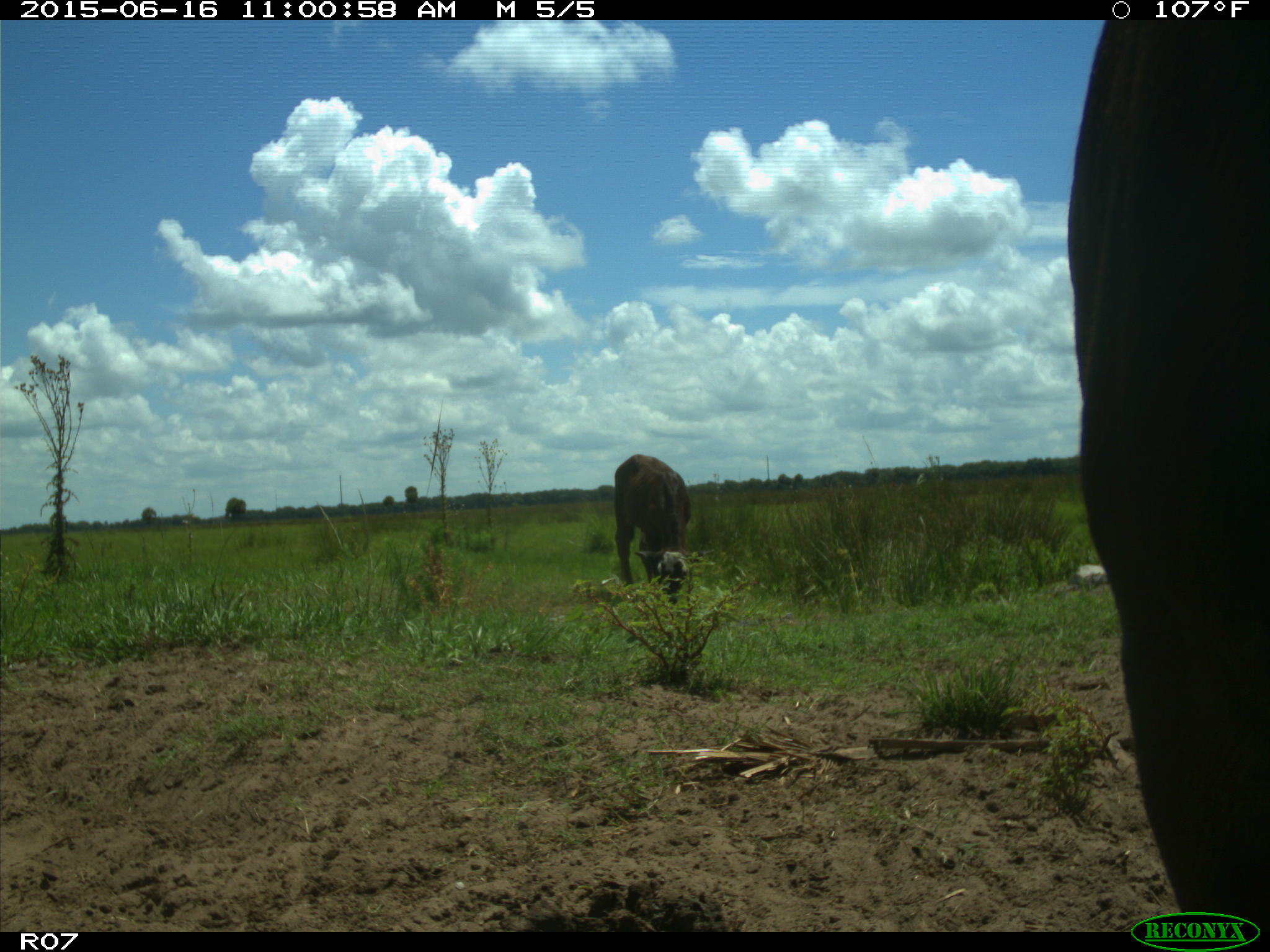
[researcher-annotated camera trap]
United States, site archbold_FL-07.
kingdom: Animalia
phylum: Chordata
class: Mammalia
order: Artiodactyla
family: Bovidae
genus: Bos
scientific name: Bos taurus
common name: domestic cow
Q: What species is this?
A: Bos taurus (domestic cow).